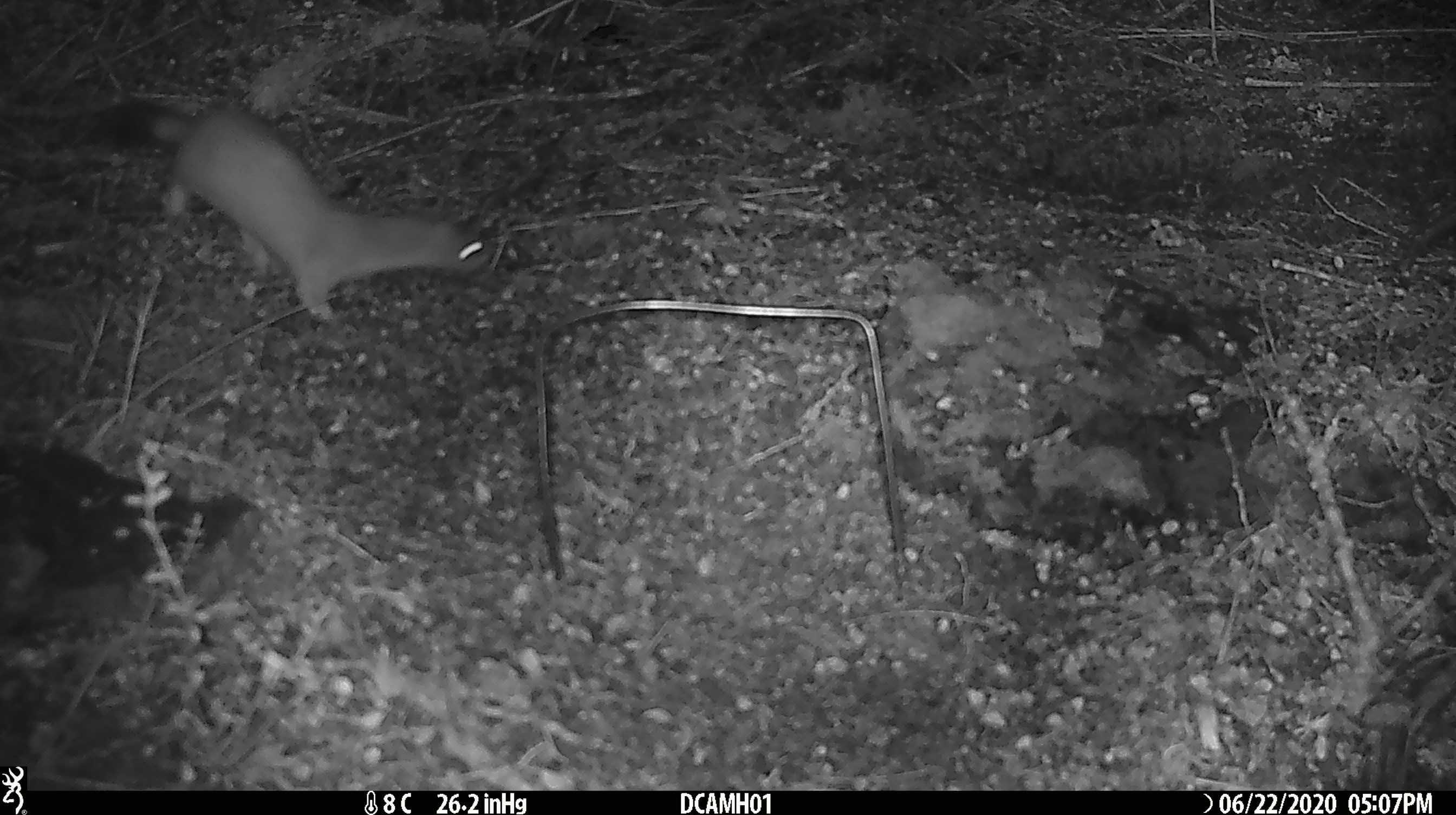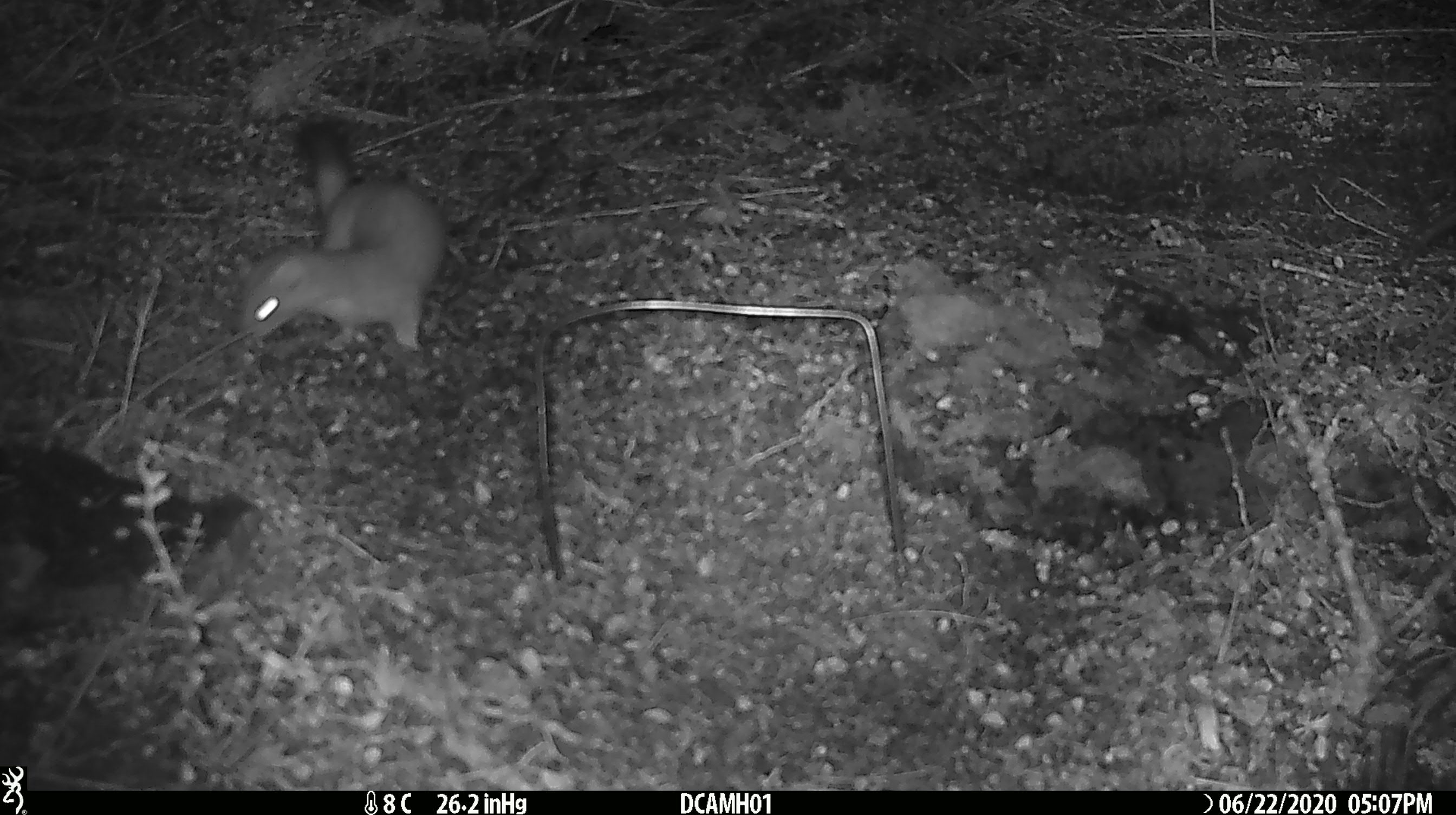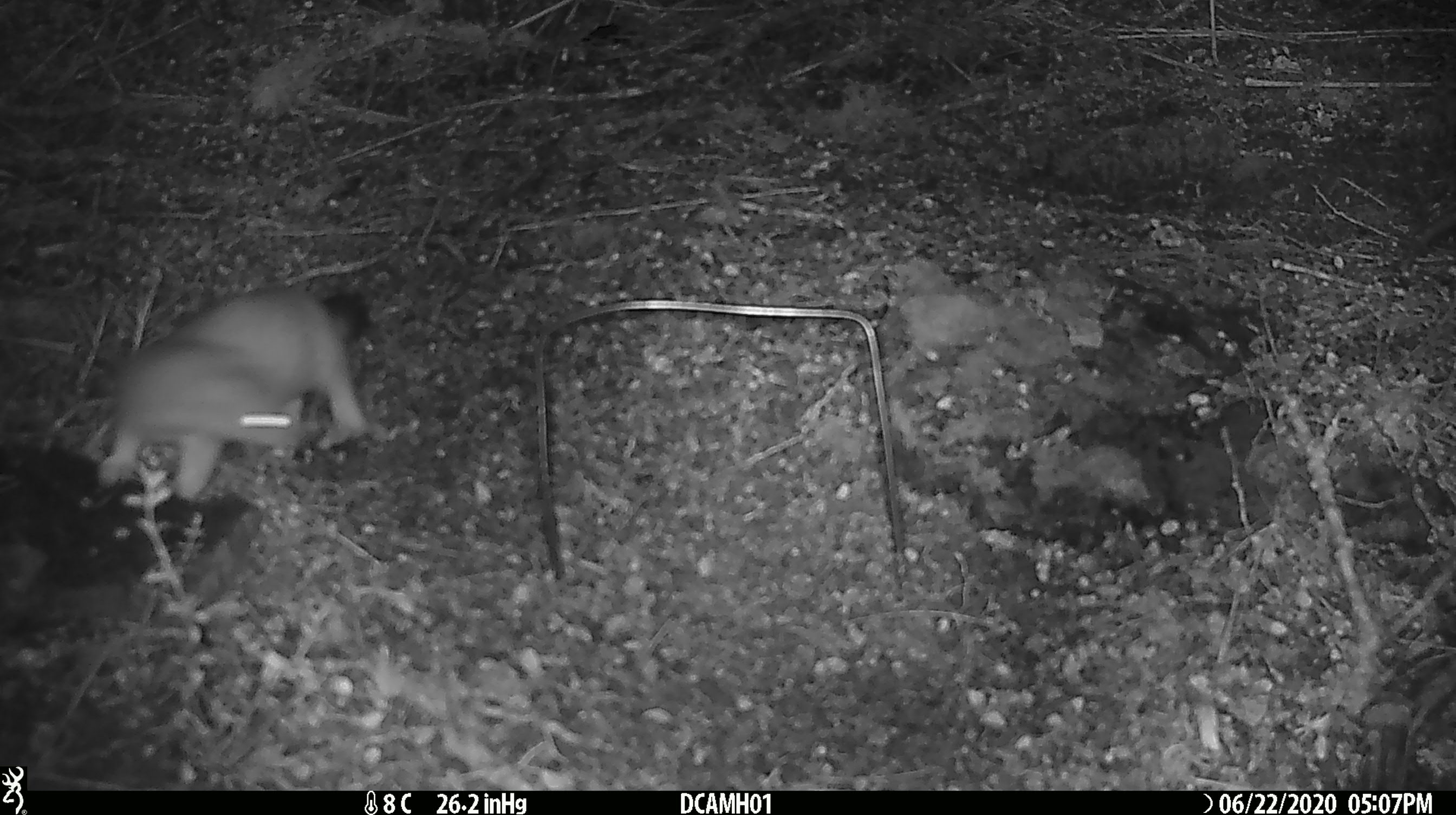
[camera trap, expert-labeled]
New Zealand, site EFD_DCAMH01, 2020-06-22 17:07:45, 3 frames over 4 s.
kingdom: Animalia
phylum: Chordata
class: Mammalia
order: Carnivora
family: Mustelidae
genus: Mustela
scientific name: Mustela erminea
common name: stoat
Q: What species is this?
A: Stoat (Mustela erminea).